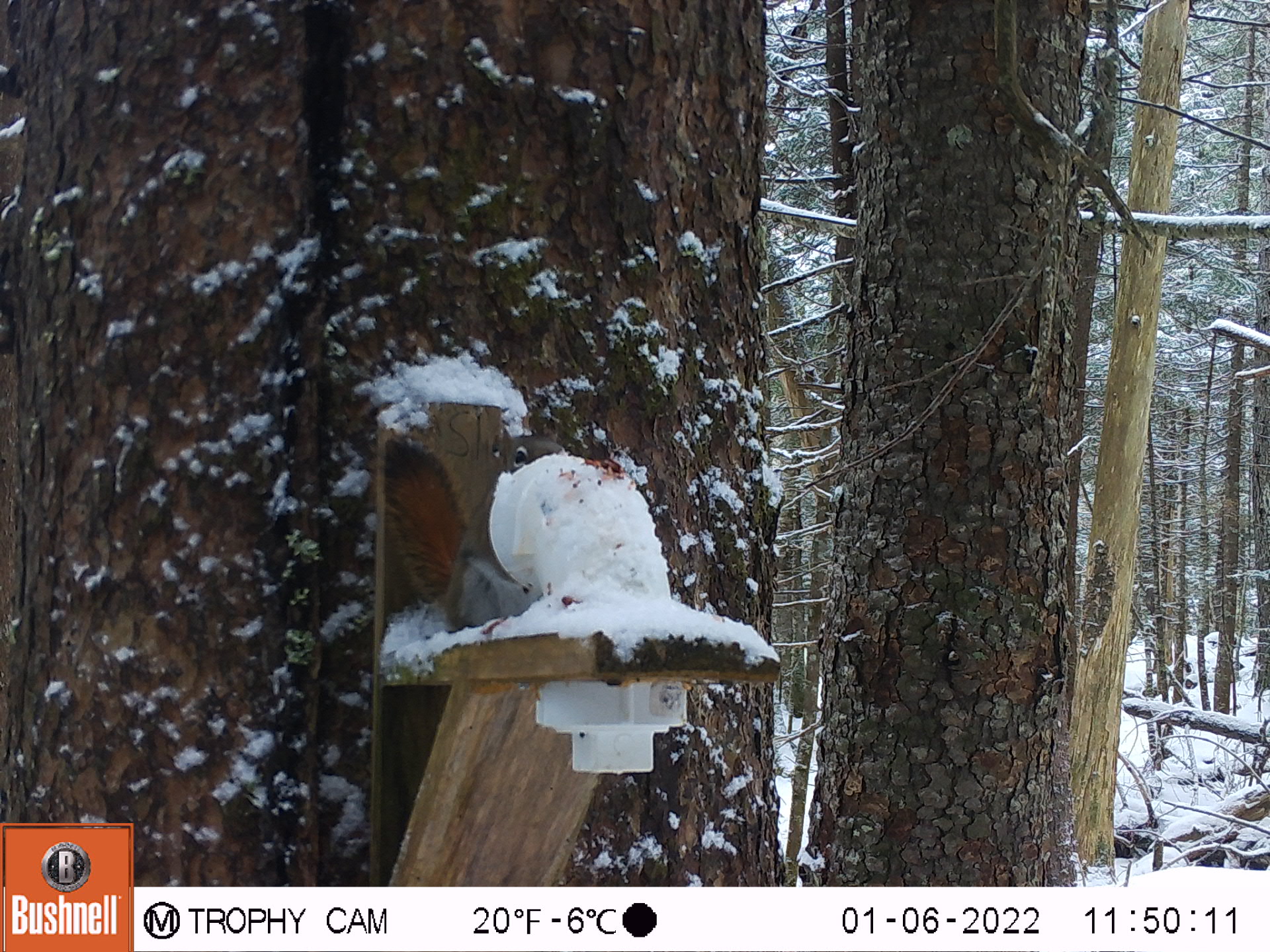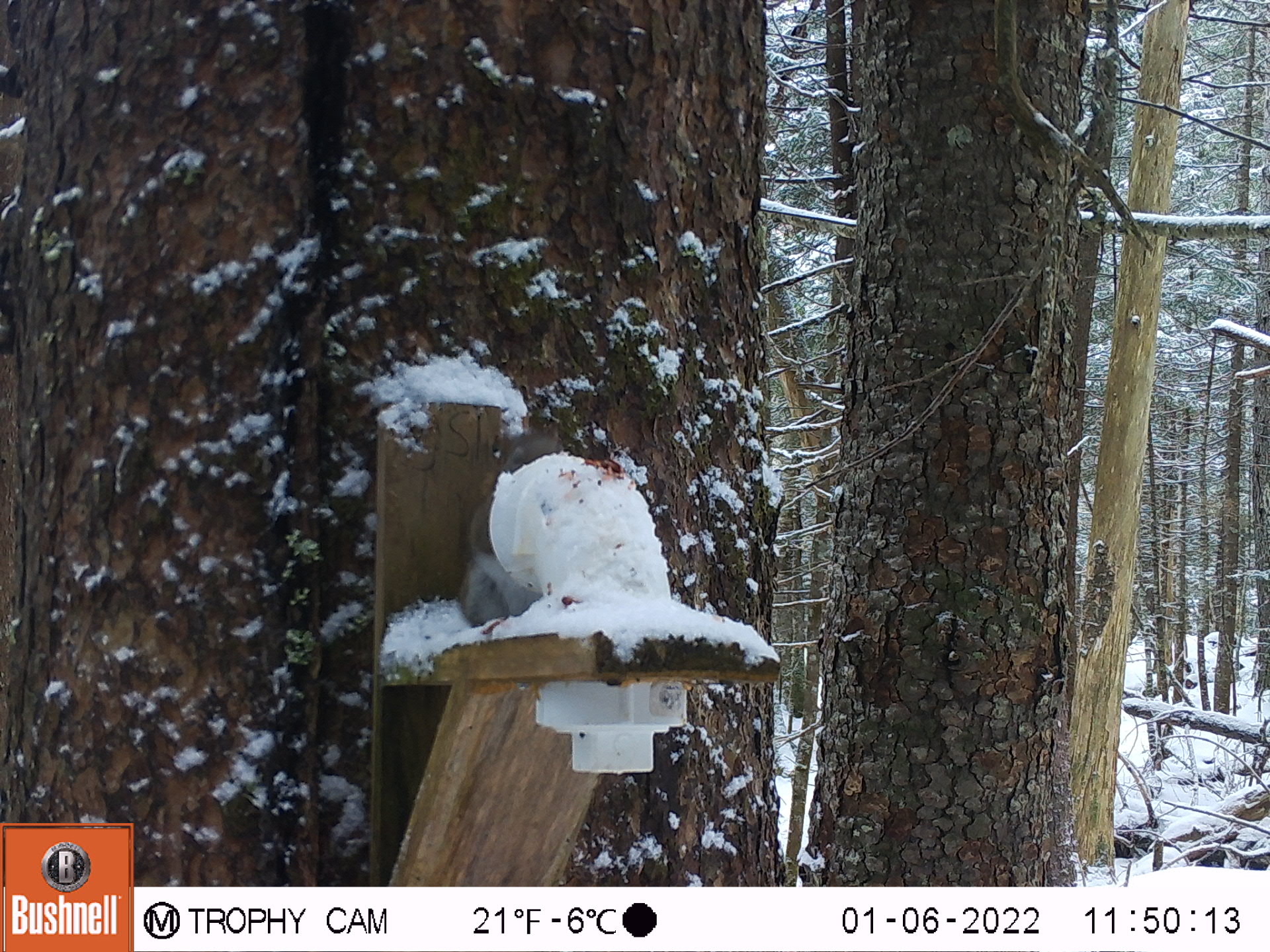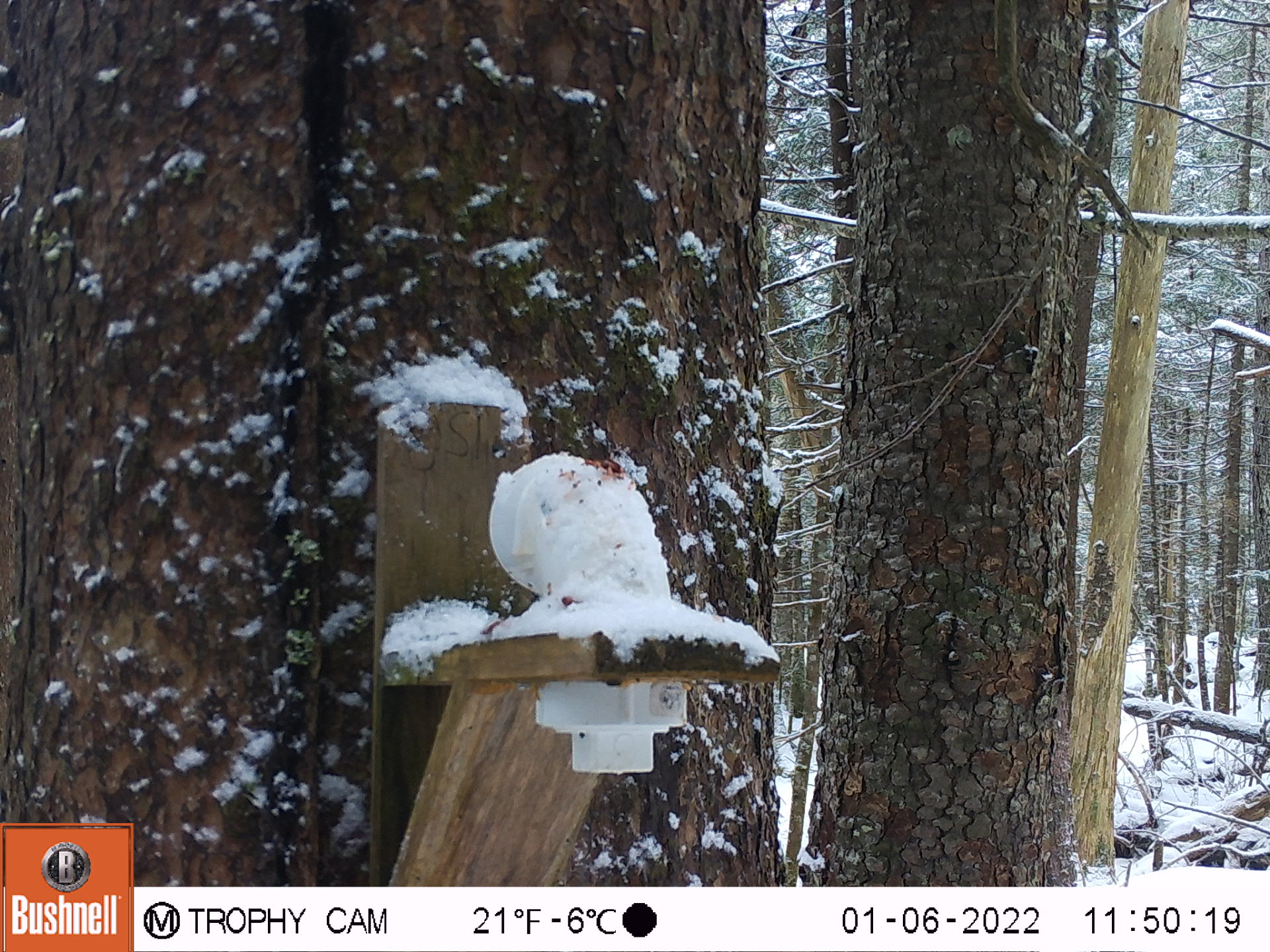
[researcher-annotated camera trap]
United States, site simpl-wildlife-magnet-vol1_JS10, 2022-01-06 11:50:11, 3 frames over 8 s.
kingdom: Animalia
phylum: Chordata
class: Mammalia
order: Rodentia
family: Sciuridae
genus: Tamiasciurus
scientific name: Tamiasciurus hudsonicus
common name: red squirrel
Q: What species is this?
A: Red squirrel (Tamiasciurus hudsonicus).